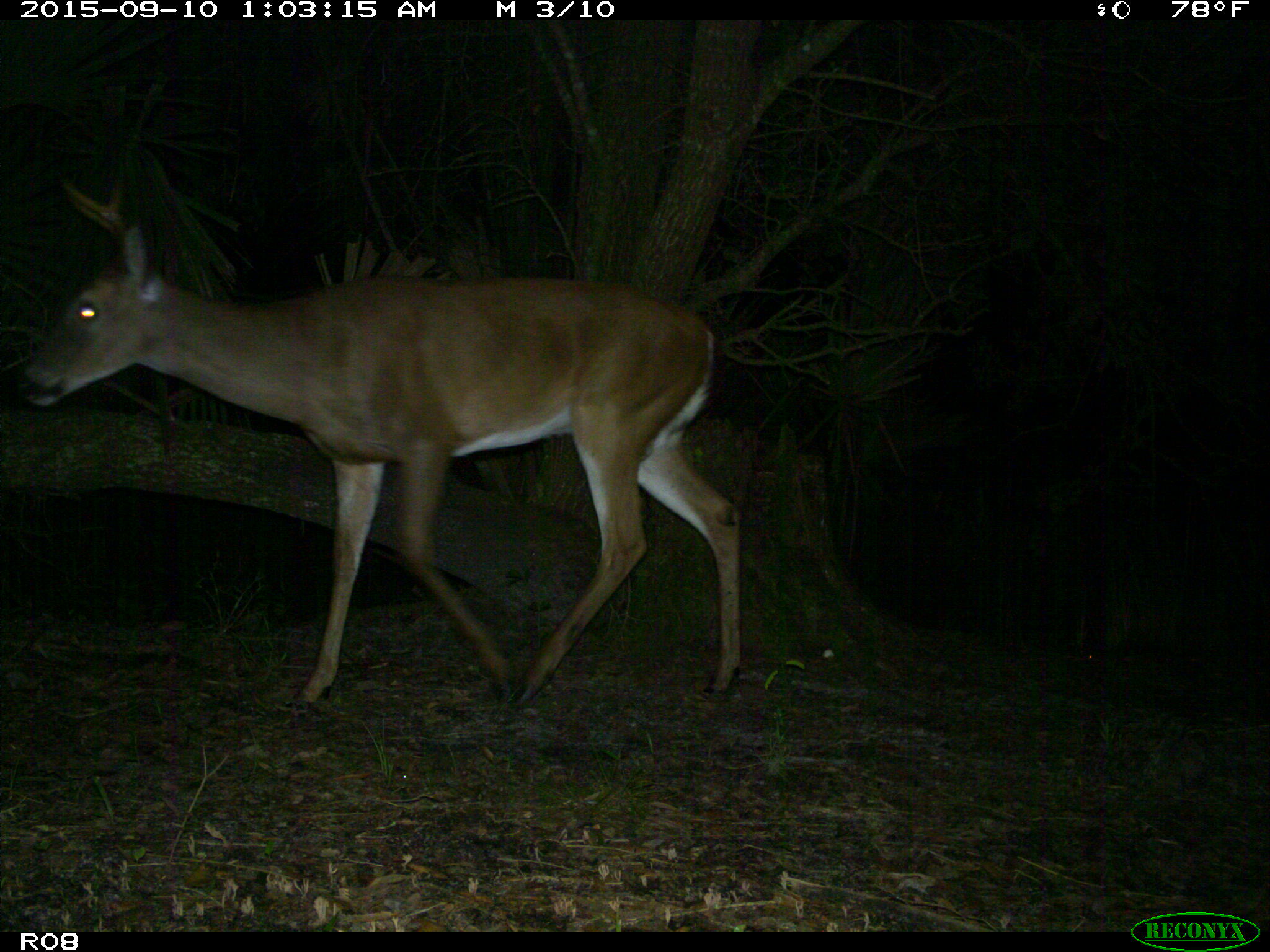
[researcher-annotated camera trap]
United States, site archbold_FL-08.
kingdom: Animalia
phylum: Chordata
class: Mammalia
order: Artiodactyla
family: Cervidae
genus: Odocoileus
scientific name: Odocoileus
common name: deer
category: unidentified deer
Unidentified deer (deer) (Odocoileus).